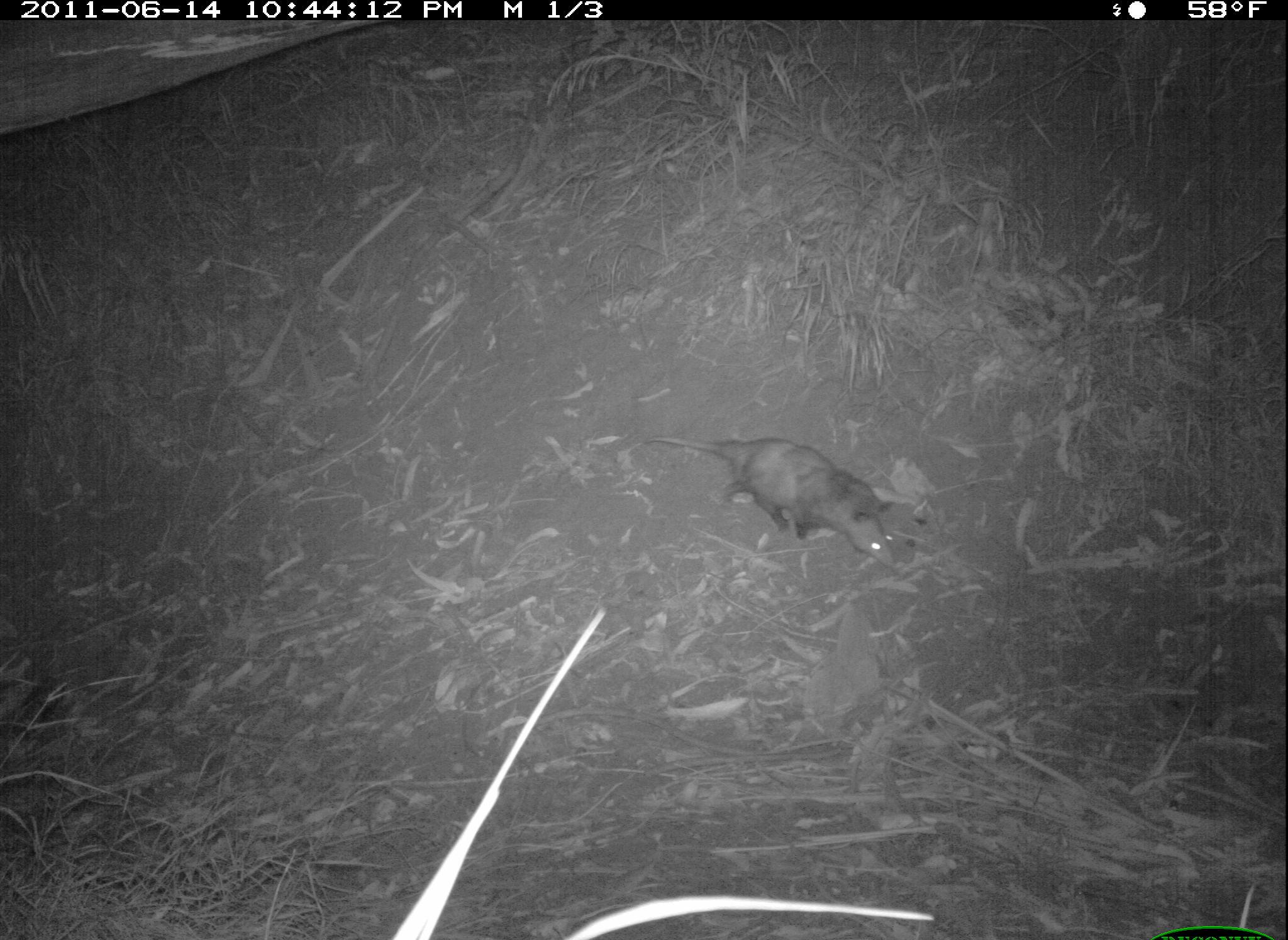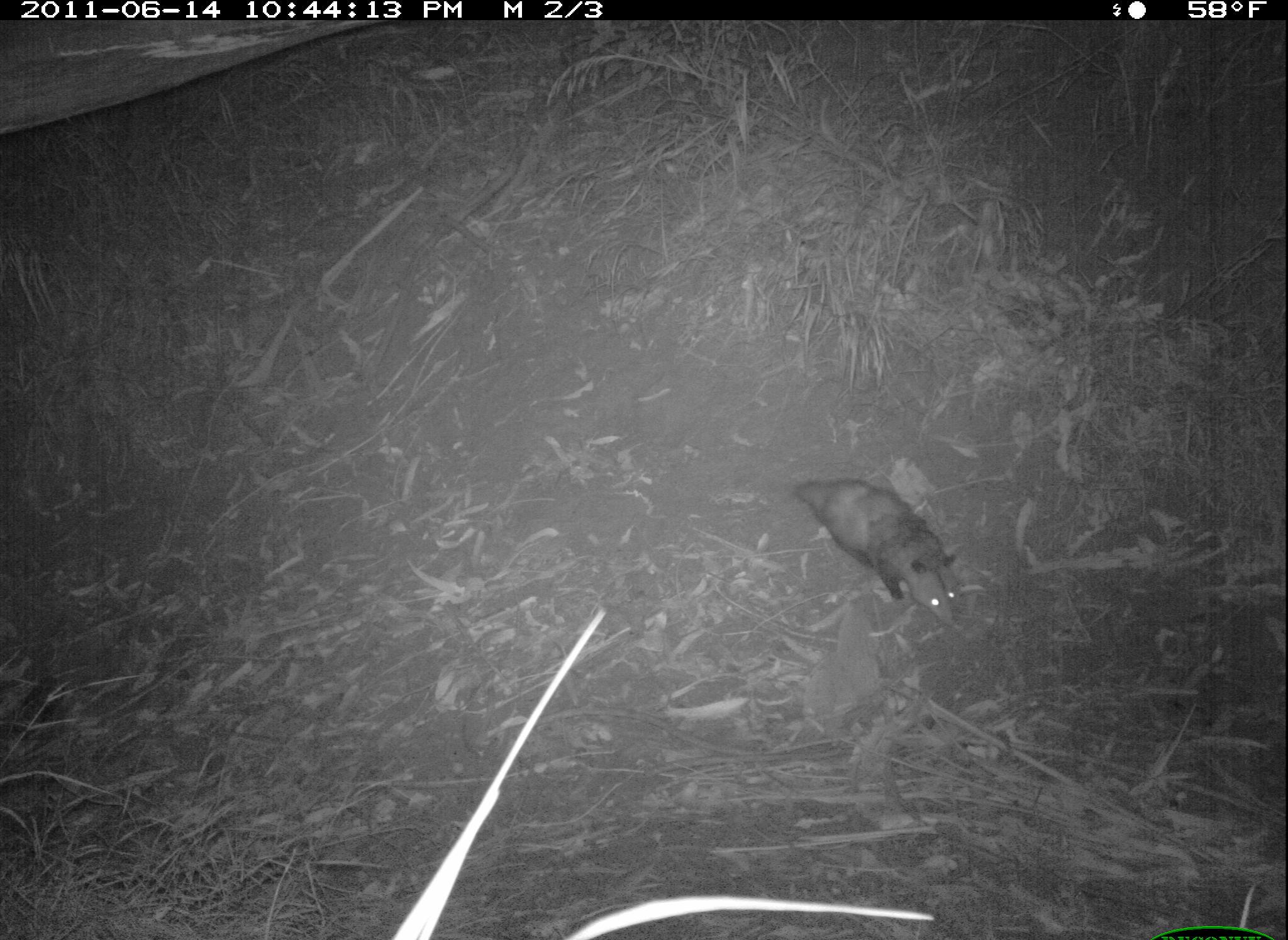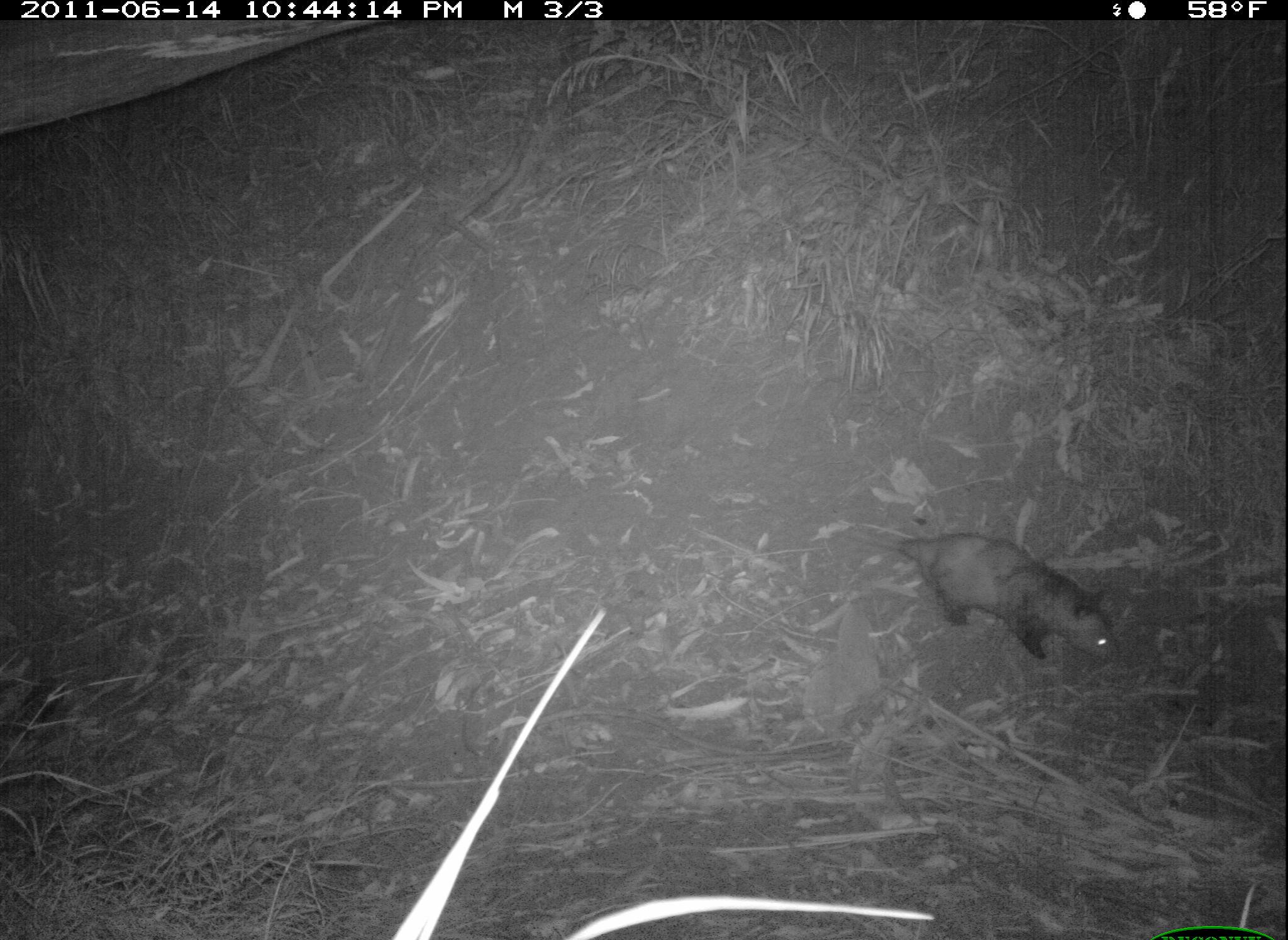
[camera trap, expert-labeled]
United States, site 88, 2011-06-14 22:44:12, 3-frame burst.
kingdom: Animalia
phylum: Chordata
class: Mammalia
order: Didelphimorphia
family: Didelphidae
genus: Didelphis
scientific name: Didelphis virginiana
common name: virginia opossum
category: opossum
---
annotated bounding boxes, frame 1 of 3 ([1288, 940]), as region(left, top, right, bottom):
opossum: region(631, 403, 921, 607)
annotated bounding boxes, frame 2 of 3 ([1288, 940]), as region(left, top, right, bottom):
opossum: region(749, 440, 1016, 643)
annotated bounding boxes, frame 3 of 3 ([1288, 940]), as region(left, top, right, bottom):
opossum: region(875, 506, 1149, 687)